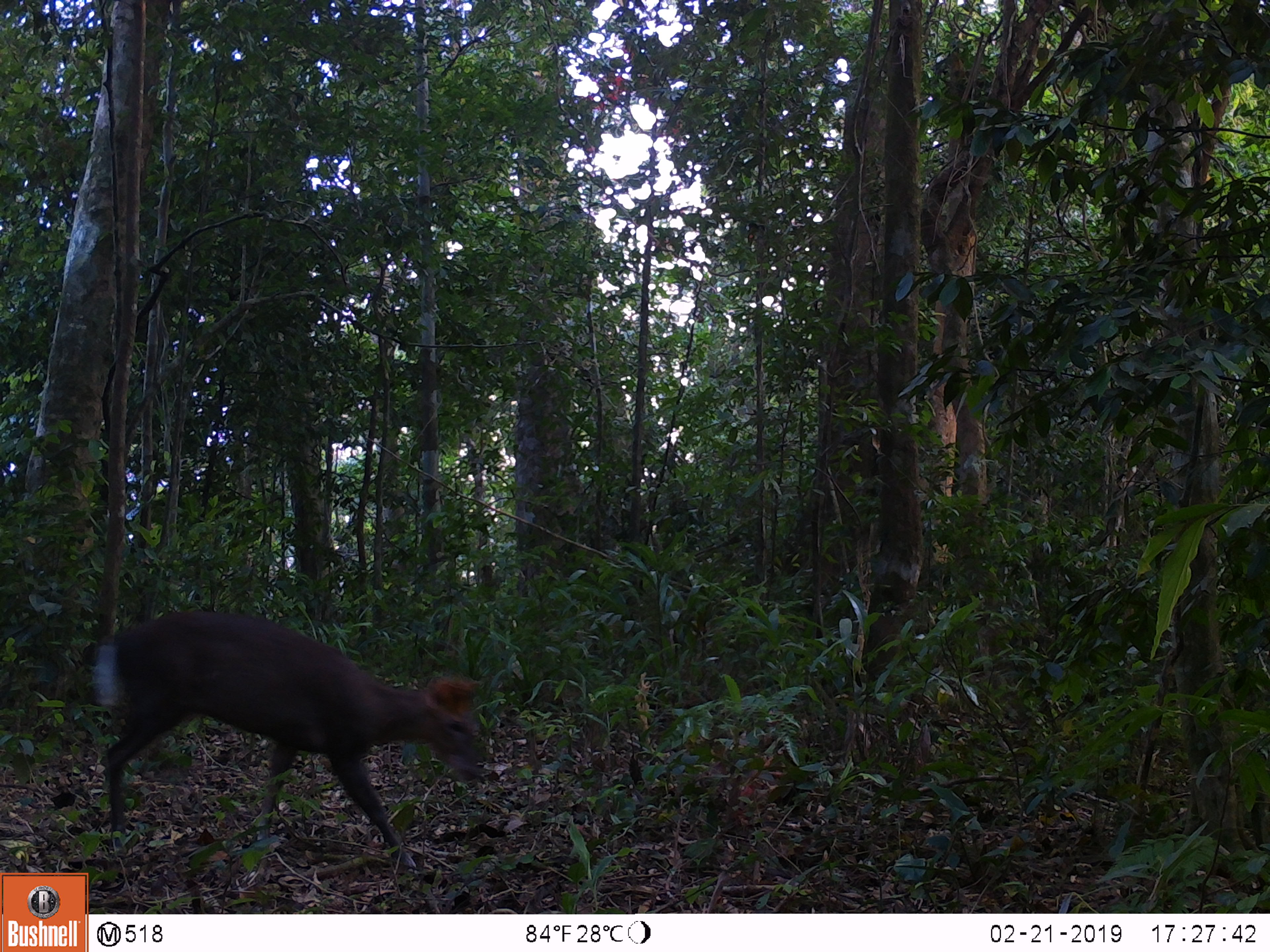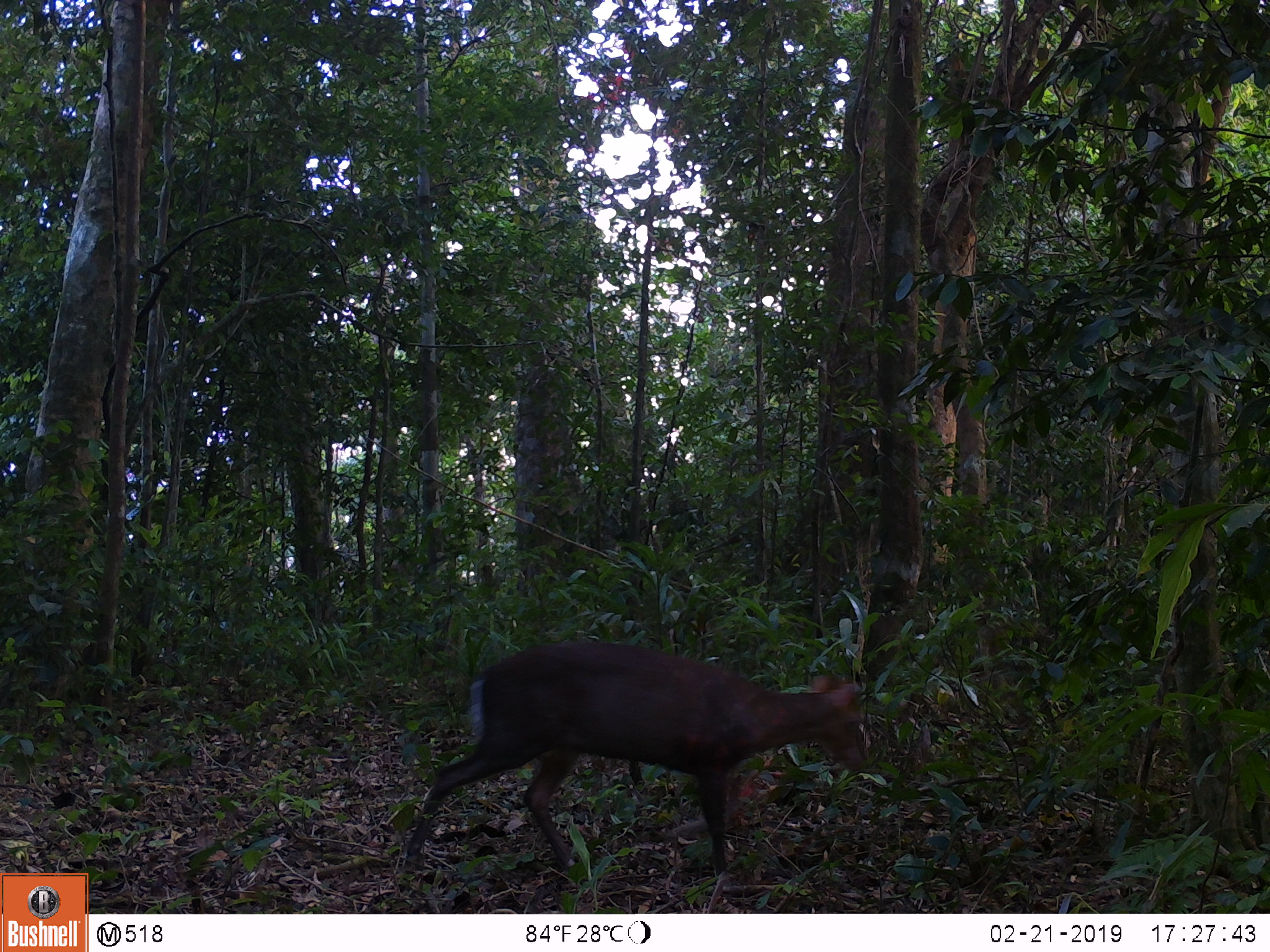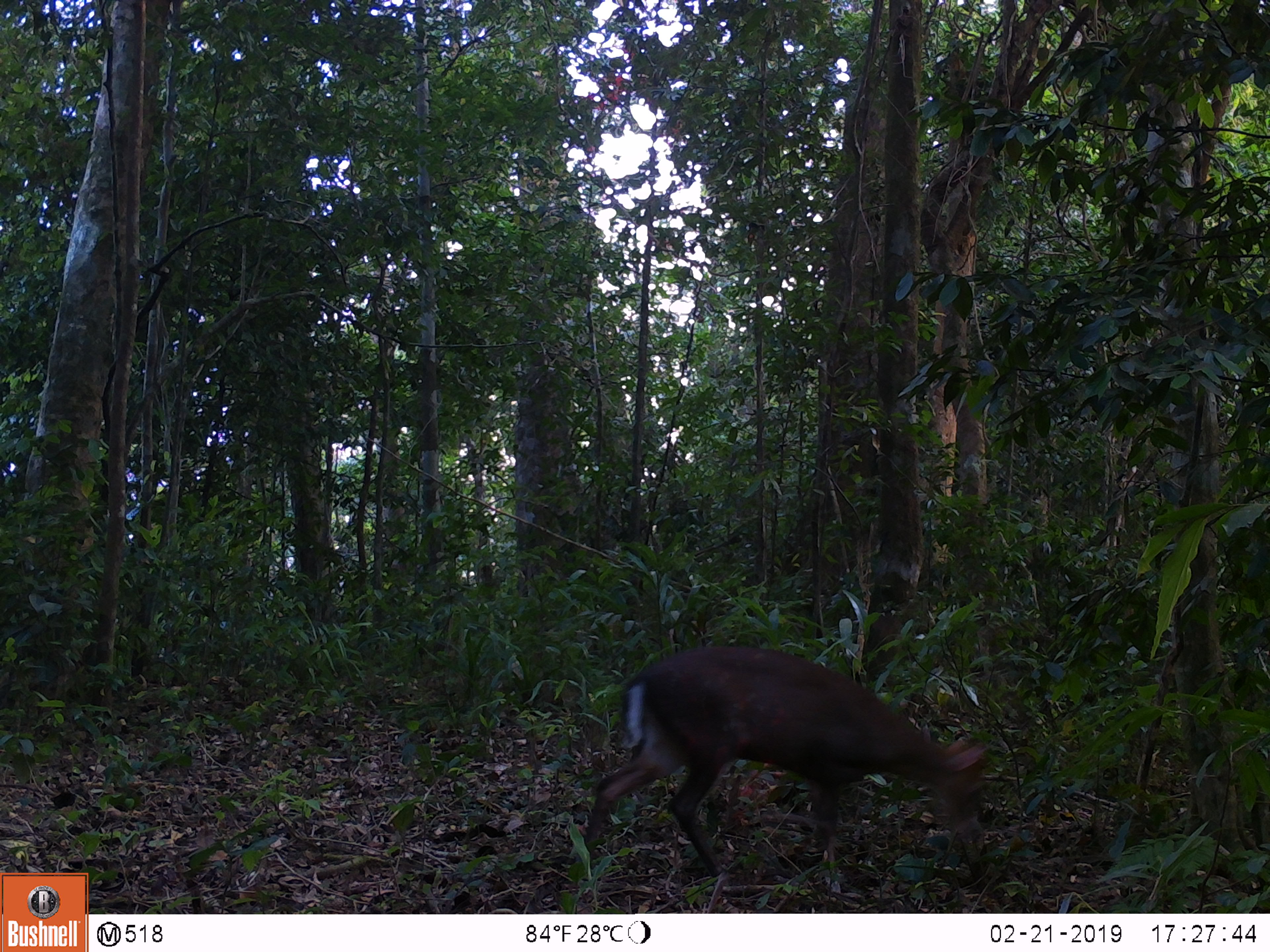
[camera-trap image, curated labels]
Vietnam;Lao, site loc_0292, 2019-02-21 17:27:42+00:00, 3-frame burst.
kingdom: Animalia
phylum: Chordata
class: Mammalia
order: Artiodactyla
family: Cervidae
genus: Muntiacus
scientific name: Muntiacus rooseveltorum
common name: roosevelt's muntjac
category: roosevelts muntjac group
Roosevelts muntjac group (roosevelt's muntjac) (Muntiacus rooseveltorum). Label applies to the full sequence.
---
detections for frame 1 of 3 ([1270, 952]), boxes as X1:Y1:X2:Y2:
roosevelts muntjac group: 90:610:485:880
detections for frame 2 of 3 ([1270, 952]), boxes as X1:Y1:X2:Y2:
roosevelts muntjac group: 403:640:866:874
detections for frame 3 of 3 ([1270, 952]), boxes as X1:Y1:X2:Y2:
roosevelts muntjac group: 571:643:988:890